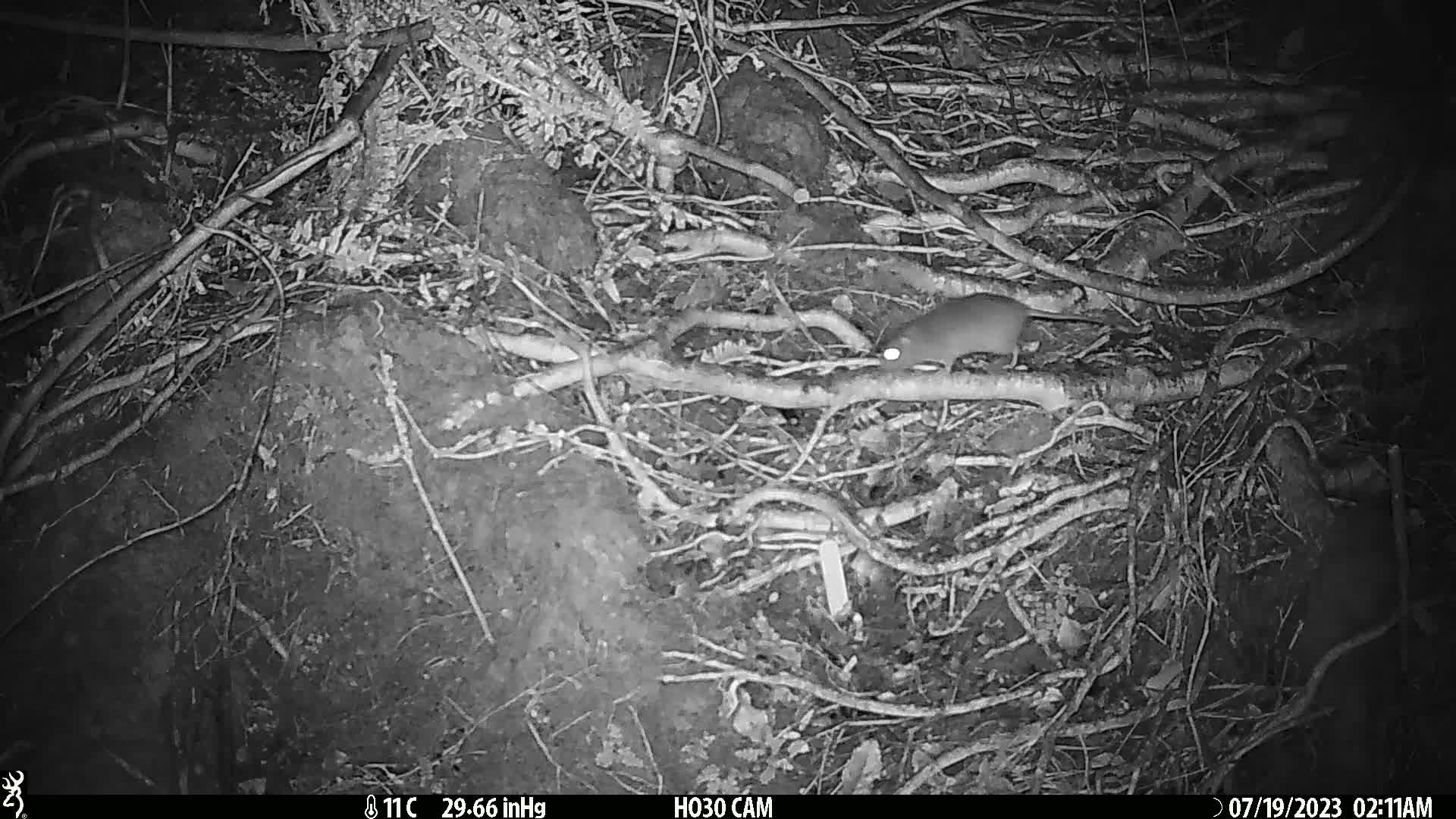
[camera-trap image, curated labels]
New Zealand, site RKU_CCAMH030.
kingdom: Animalia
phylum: Chordata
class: Mammalia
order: Rodentia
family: Muridae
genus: Rattus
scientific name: Rattus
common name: rat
Rat (Rattus).